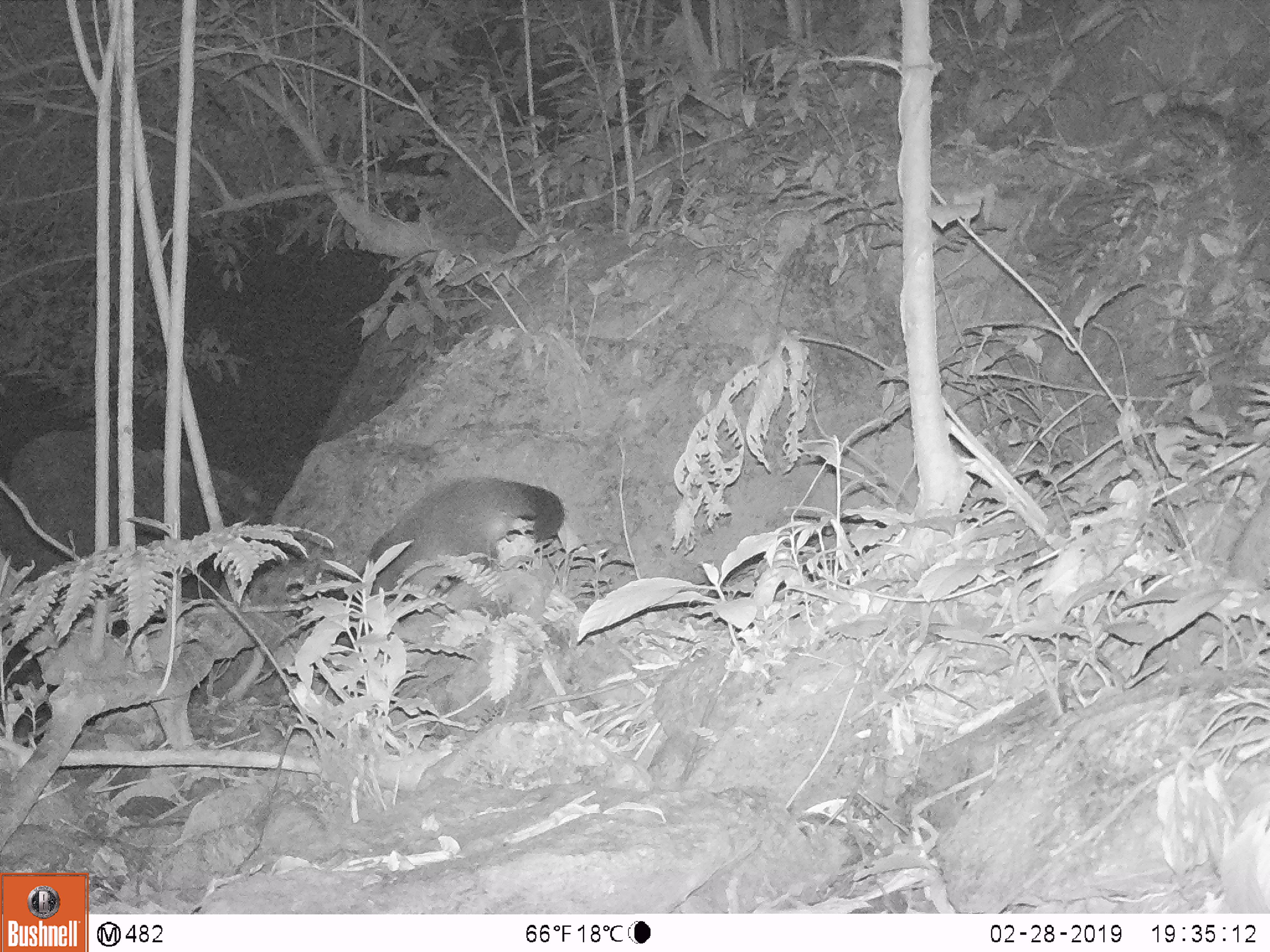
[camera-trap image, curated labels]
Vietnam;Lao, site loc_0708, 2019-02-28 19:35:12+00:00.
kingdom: Animalia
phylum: Chordata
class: Mammalia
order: Carnivora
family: Viverridae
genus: Paguma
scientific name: Paguma larvata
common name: masked palm civet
Masked palm civet (Paguma larvata). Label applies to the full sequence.